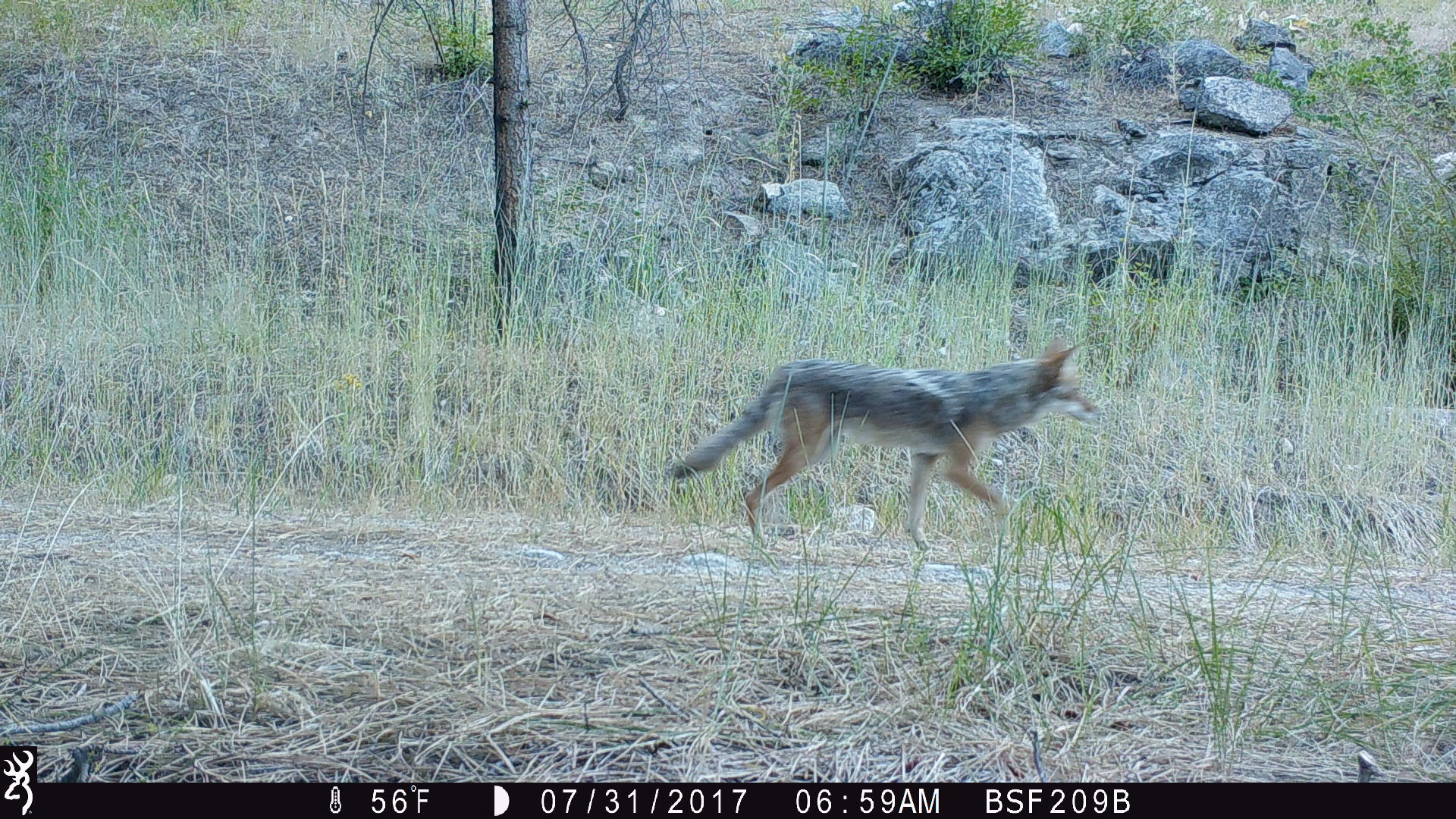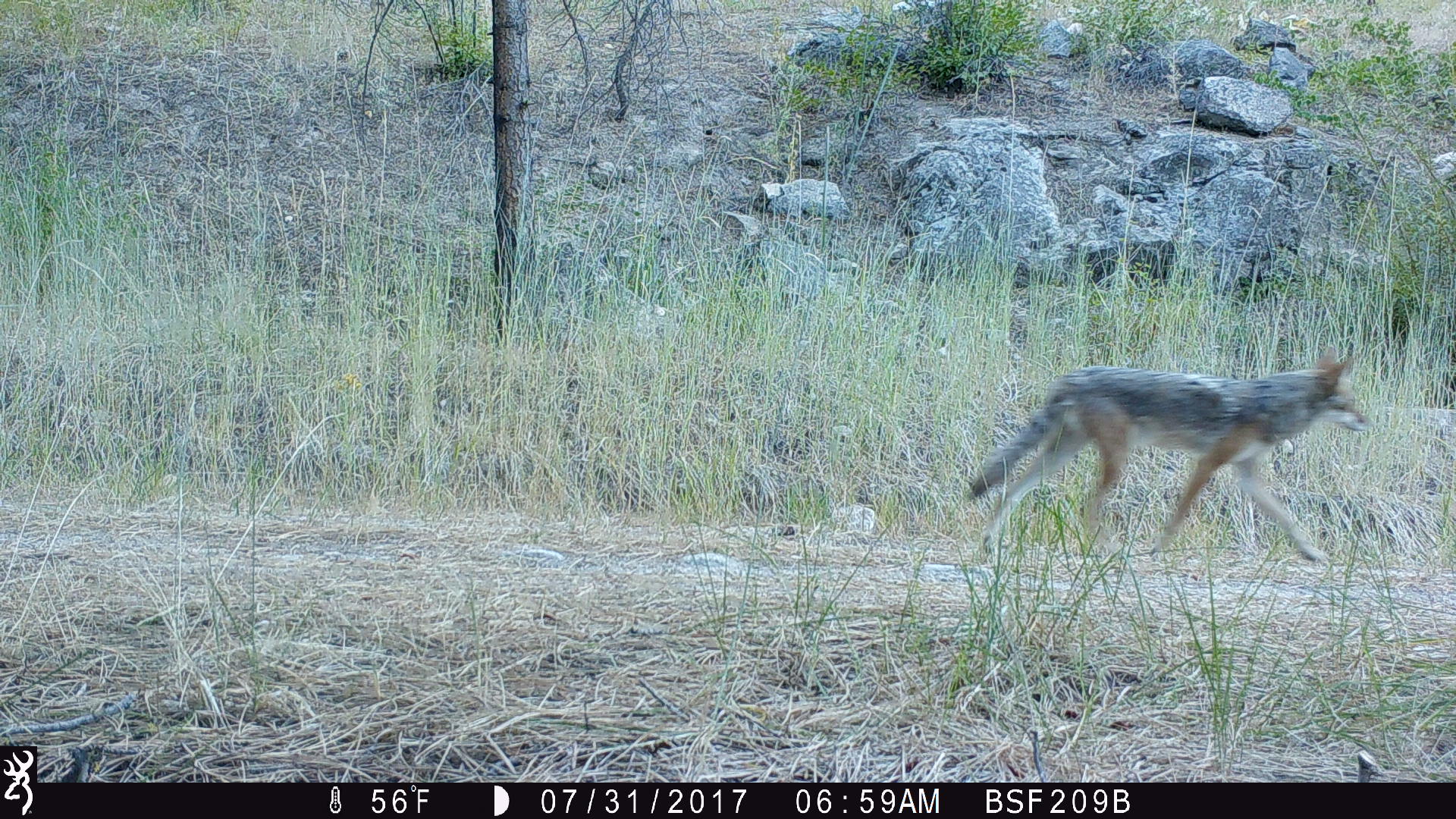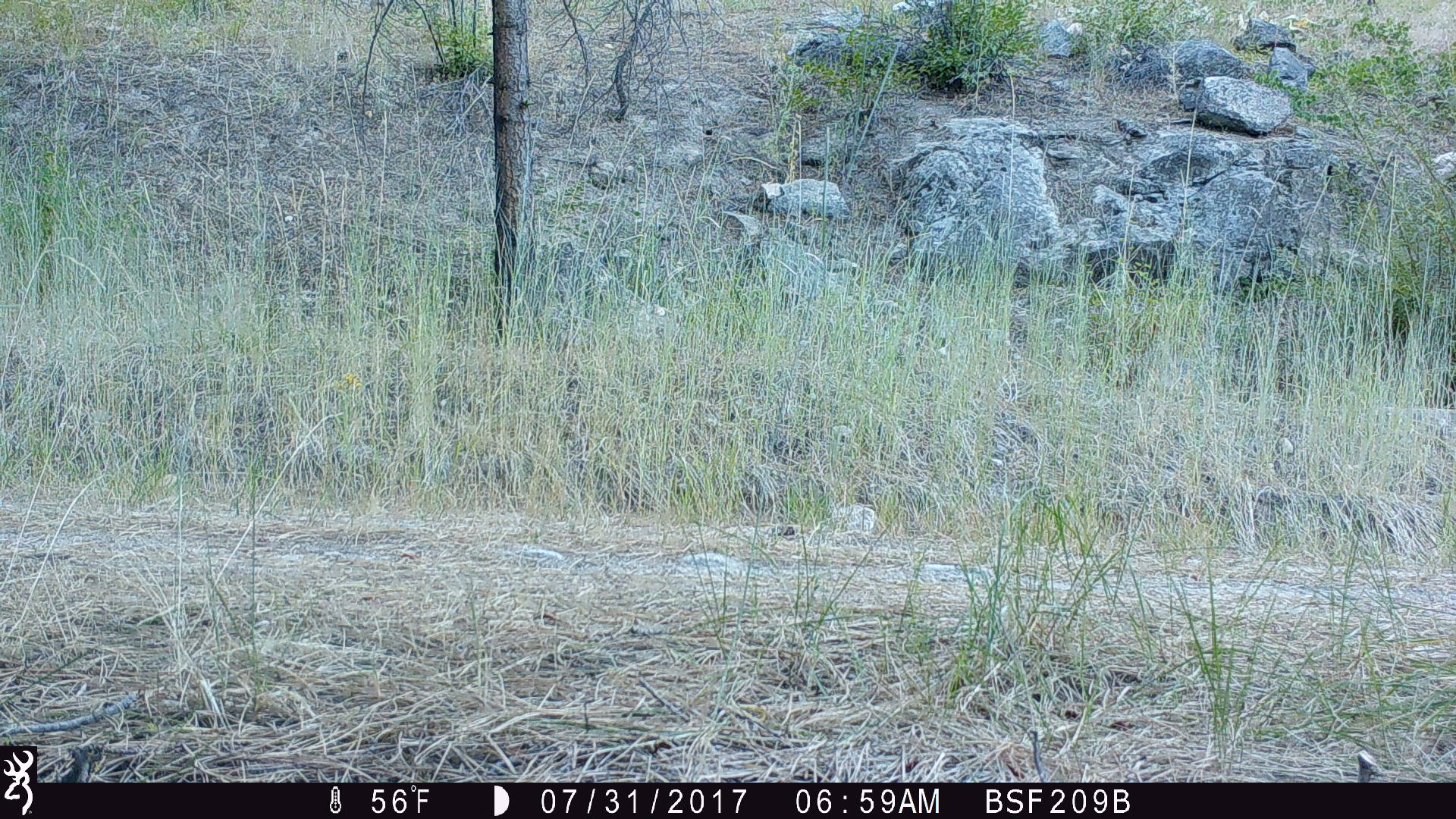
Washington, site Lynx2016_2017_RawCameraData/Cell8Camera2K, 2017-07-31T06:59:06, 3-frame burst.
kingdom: Animalia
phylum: Chordata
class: Mammalia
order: Carnivora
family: Canidae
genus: Canis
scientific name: Canis latrans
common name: coyote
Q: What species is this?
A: Canis latrans (coyote).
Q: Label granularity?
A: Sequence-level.